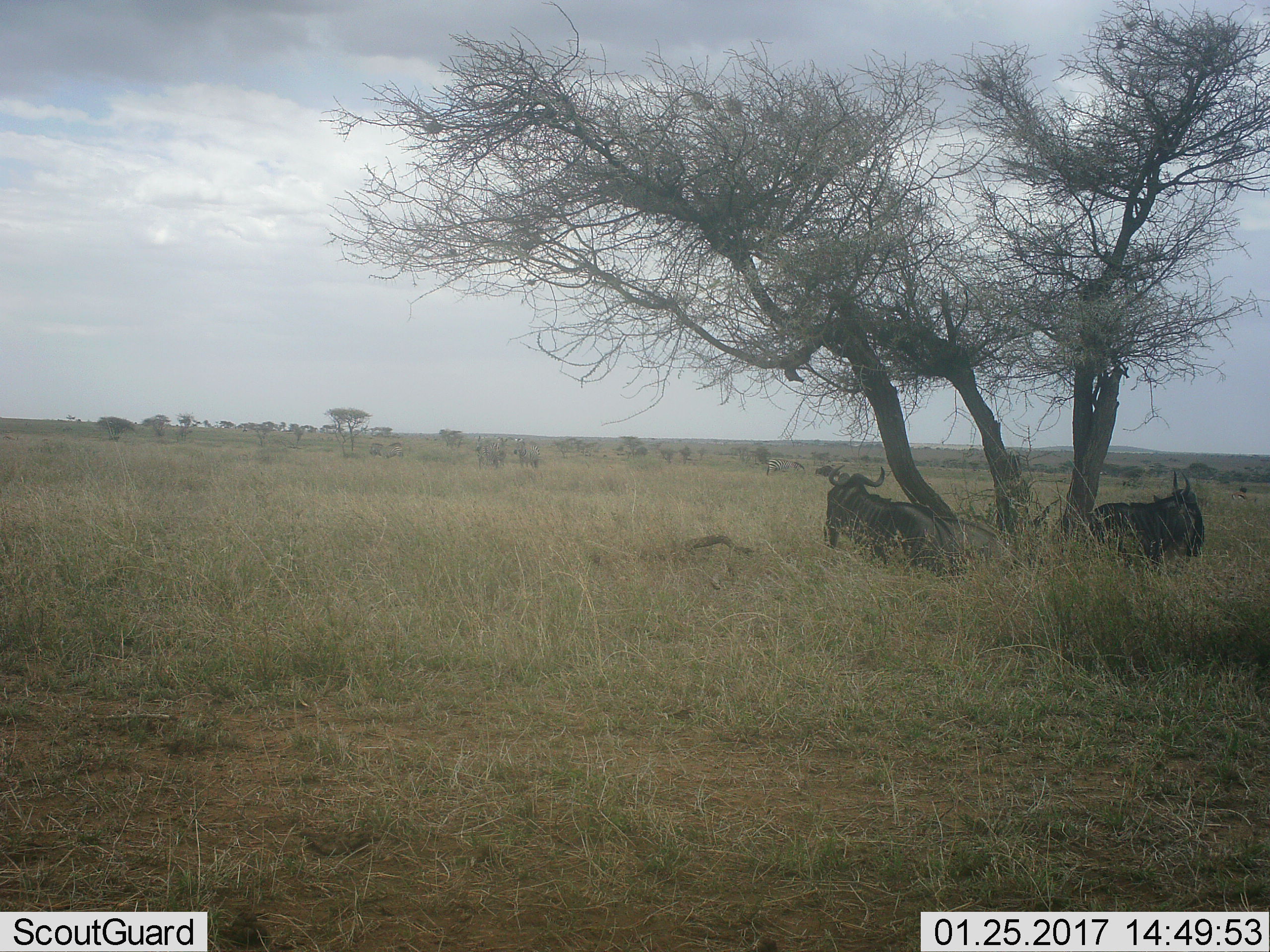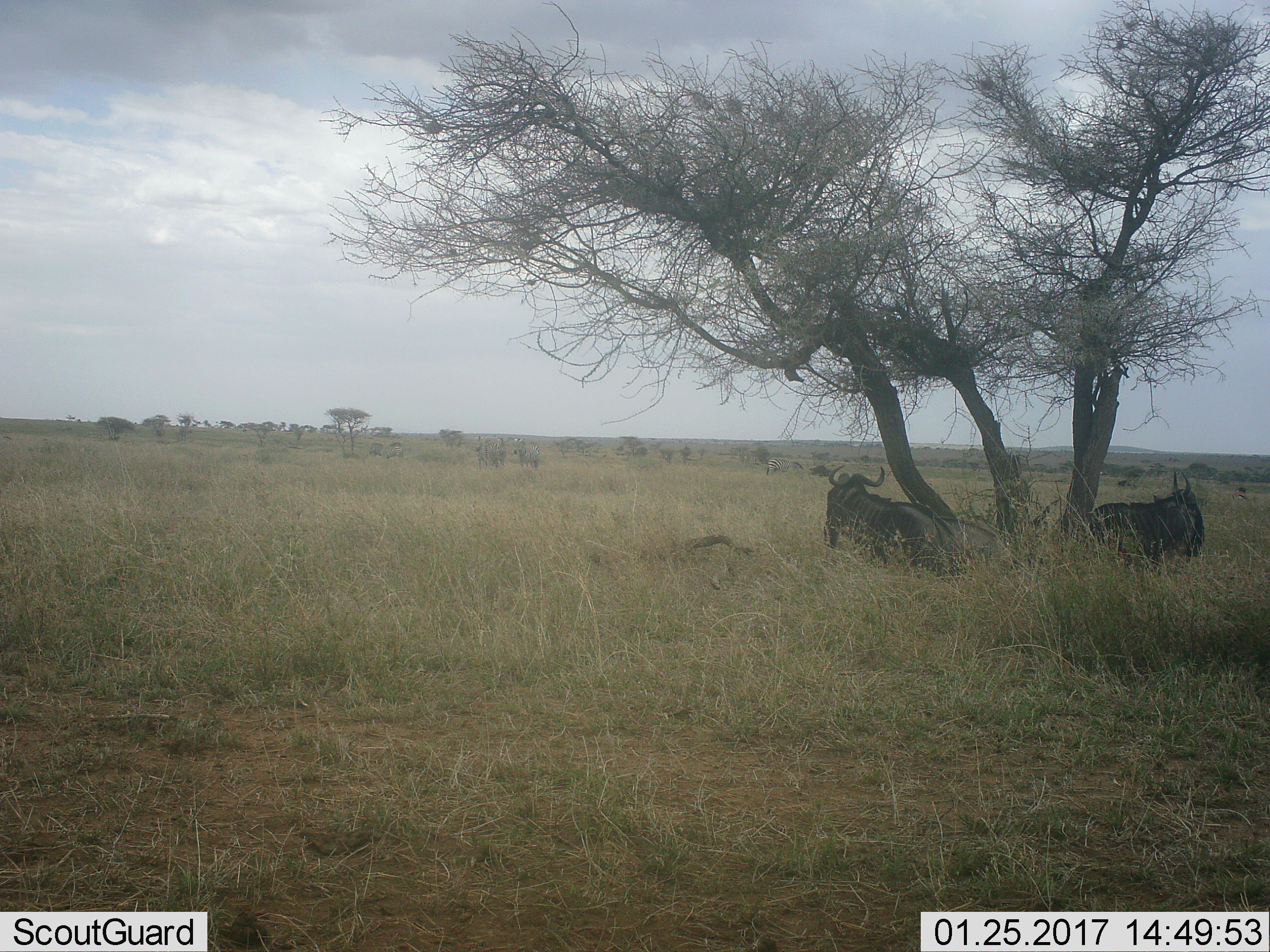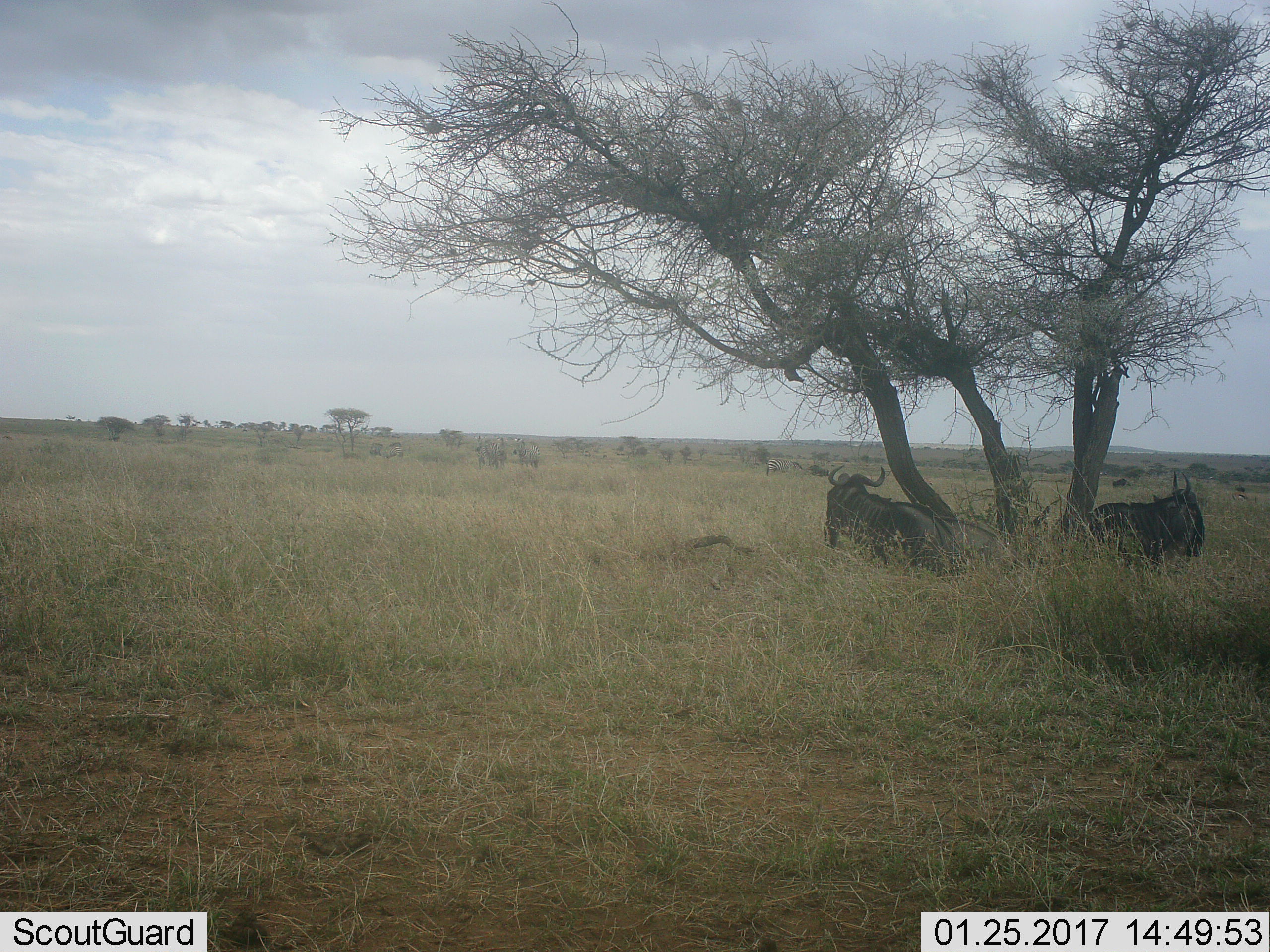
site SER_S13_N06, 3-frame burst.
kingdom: Animalia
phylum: Chordata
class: Mammalia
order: Artiodactyla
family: Bovidae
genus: Connochaetes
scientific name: Connochaetes taurinus taurinus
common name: blue wildebeest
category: wildebeestblue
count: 3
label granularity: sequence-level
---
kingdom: Animalia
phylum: Chordata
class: Mammalia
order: Perissodactyla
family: Equidae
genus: Equus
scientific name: Equus quagga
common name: plains zebra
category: zebraplains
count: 3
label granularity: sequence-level